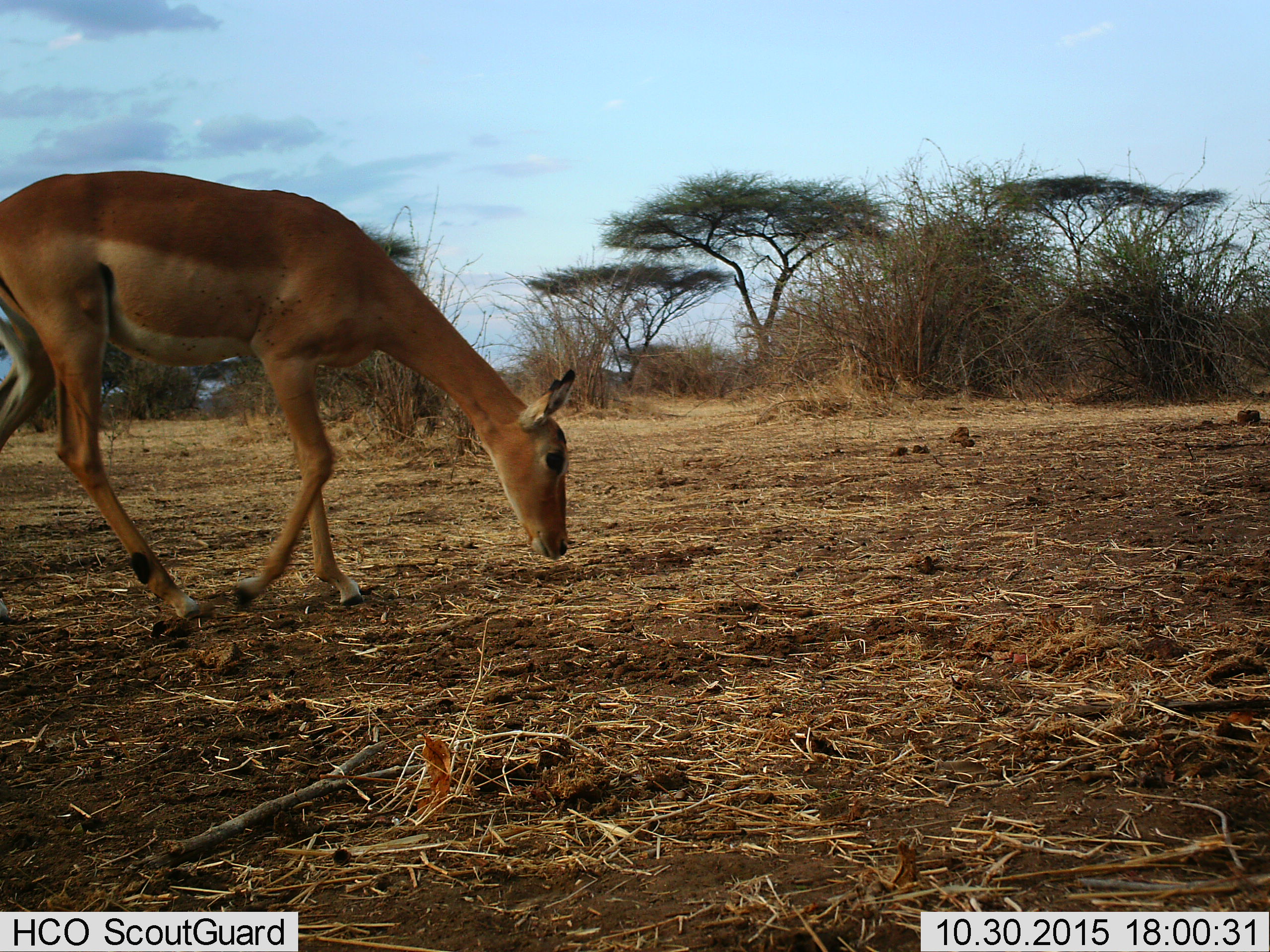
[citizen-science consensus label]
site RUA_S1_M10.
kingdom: Animalia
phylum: Chordata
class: Mammalia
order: Artiodactyla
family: Bovidae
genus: Aepyceros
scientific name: Aepyceros melampus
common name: impala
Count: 1.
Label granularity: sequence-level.